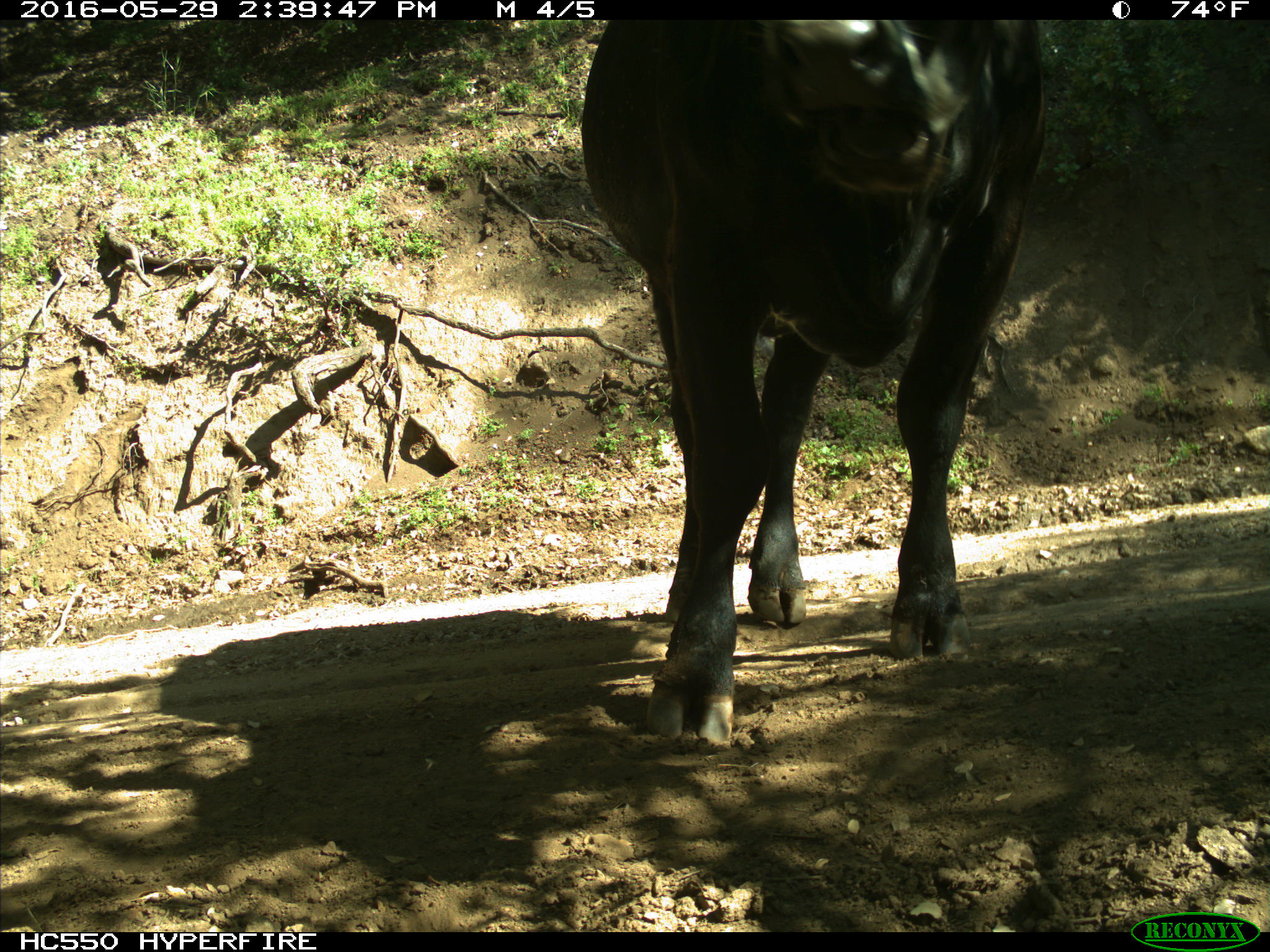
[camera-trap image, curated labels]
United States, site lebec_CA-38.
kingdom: Animalia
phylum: Chordata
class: Mammalia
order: Artiodactyla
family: Bovidae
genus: Bos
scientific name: Bos taurus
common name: domestic cow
Bos taurus (domestic cow).